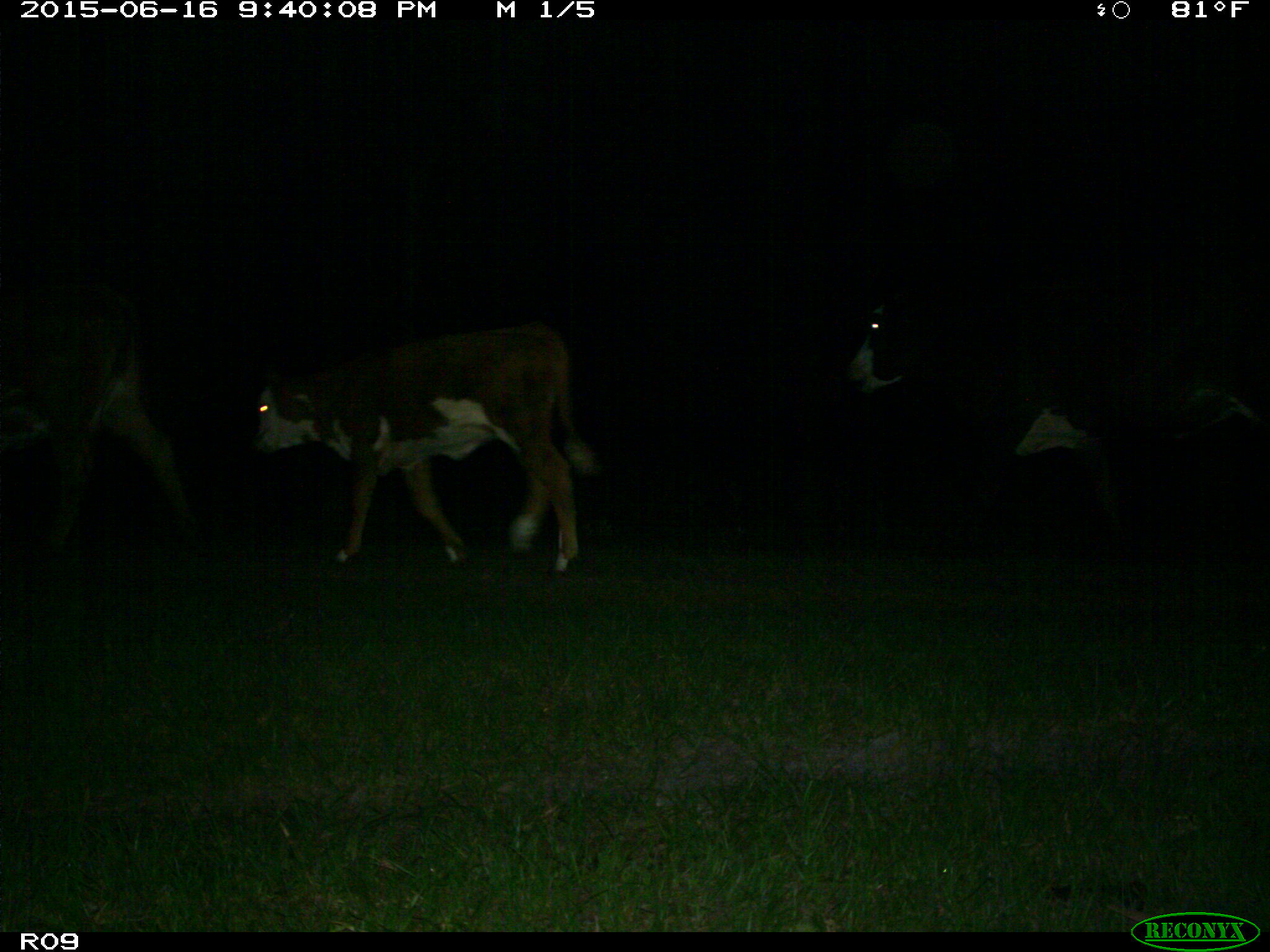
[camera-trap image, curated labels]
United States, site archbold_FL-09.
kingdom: Animalia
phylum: Chordata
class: Mammalia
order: Artiodactyla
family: Bovidae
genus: Bos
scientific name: Bos taurus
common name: domestic cow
Bos taurus (domestic cow).